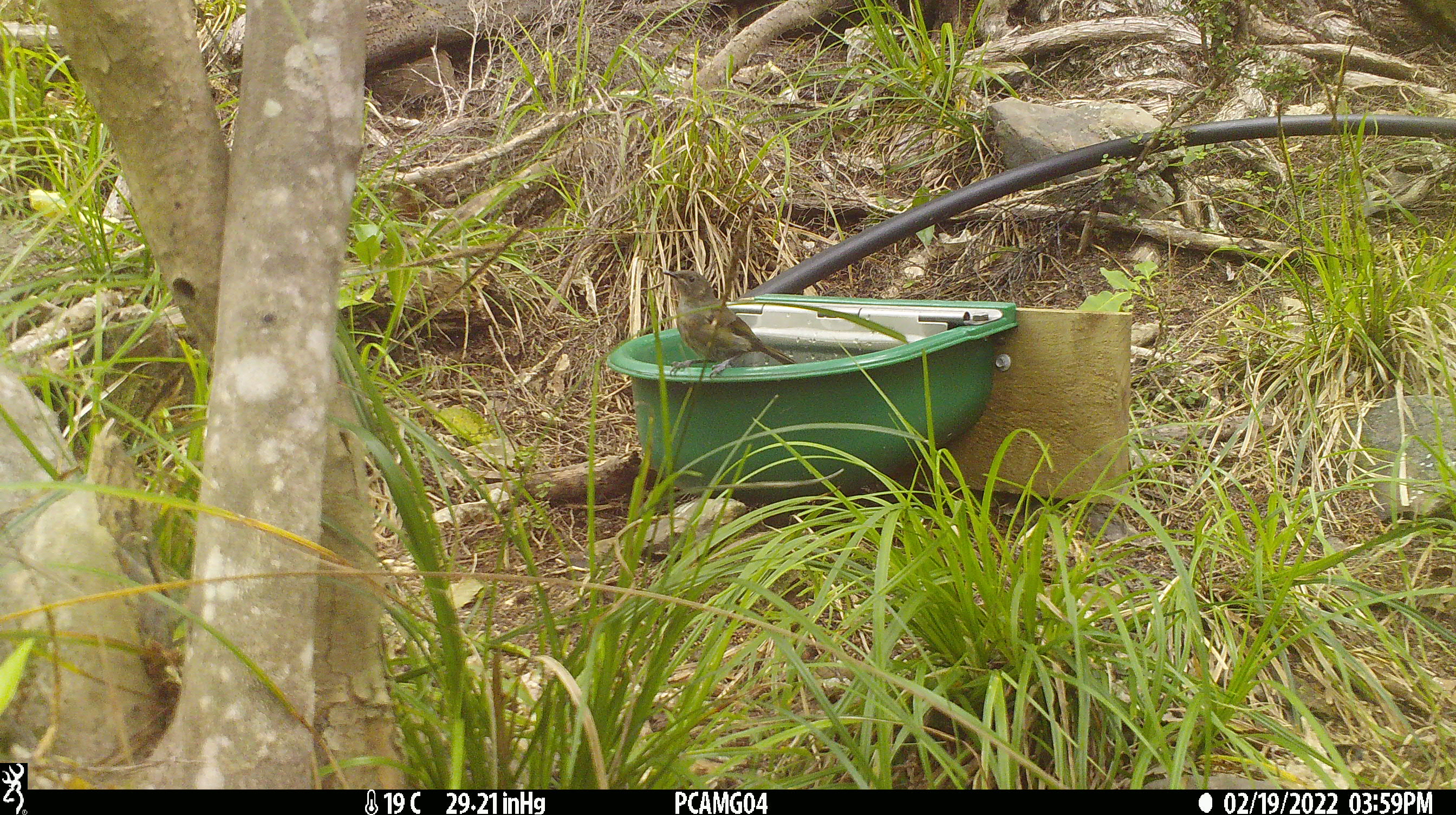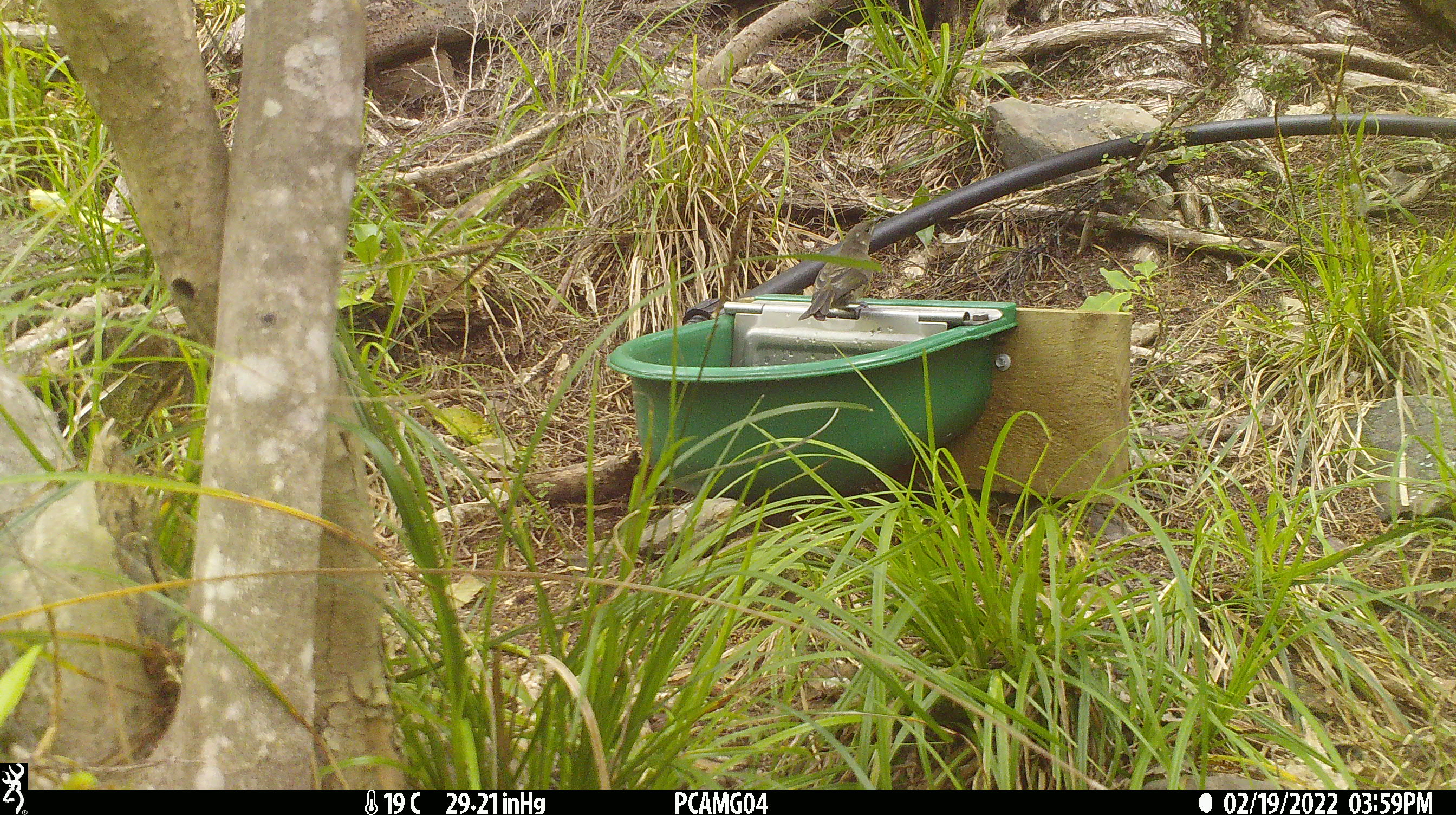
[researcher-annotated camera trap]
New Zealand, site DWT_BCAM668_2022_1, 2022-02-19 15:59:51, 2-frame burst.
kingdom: Animalia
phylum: Chordata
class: Aves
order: Passeriformes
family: Meliphagidae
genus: Anthornis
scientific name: Anthornis melanura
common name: new zealand bellbird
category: bellbird